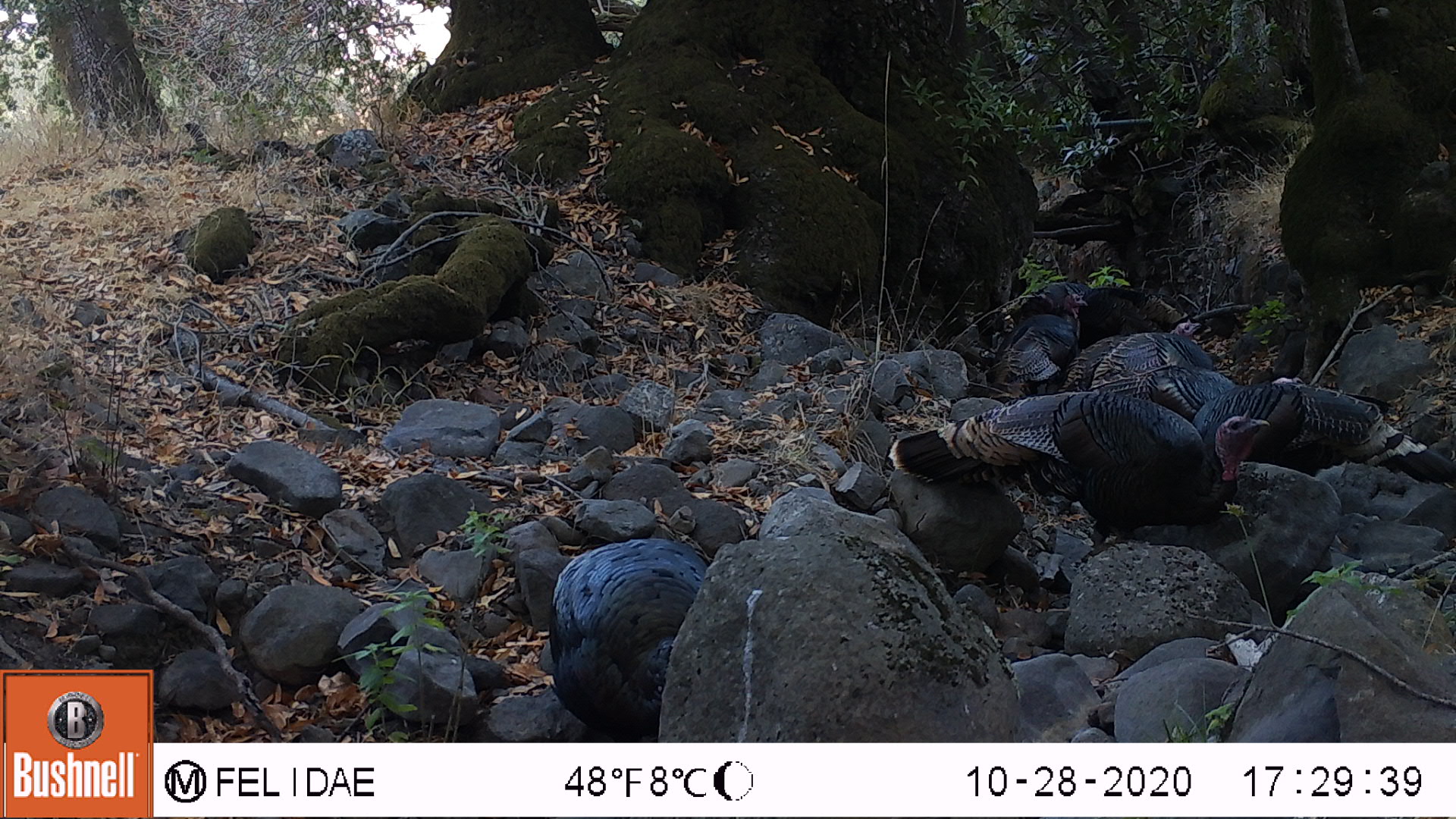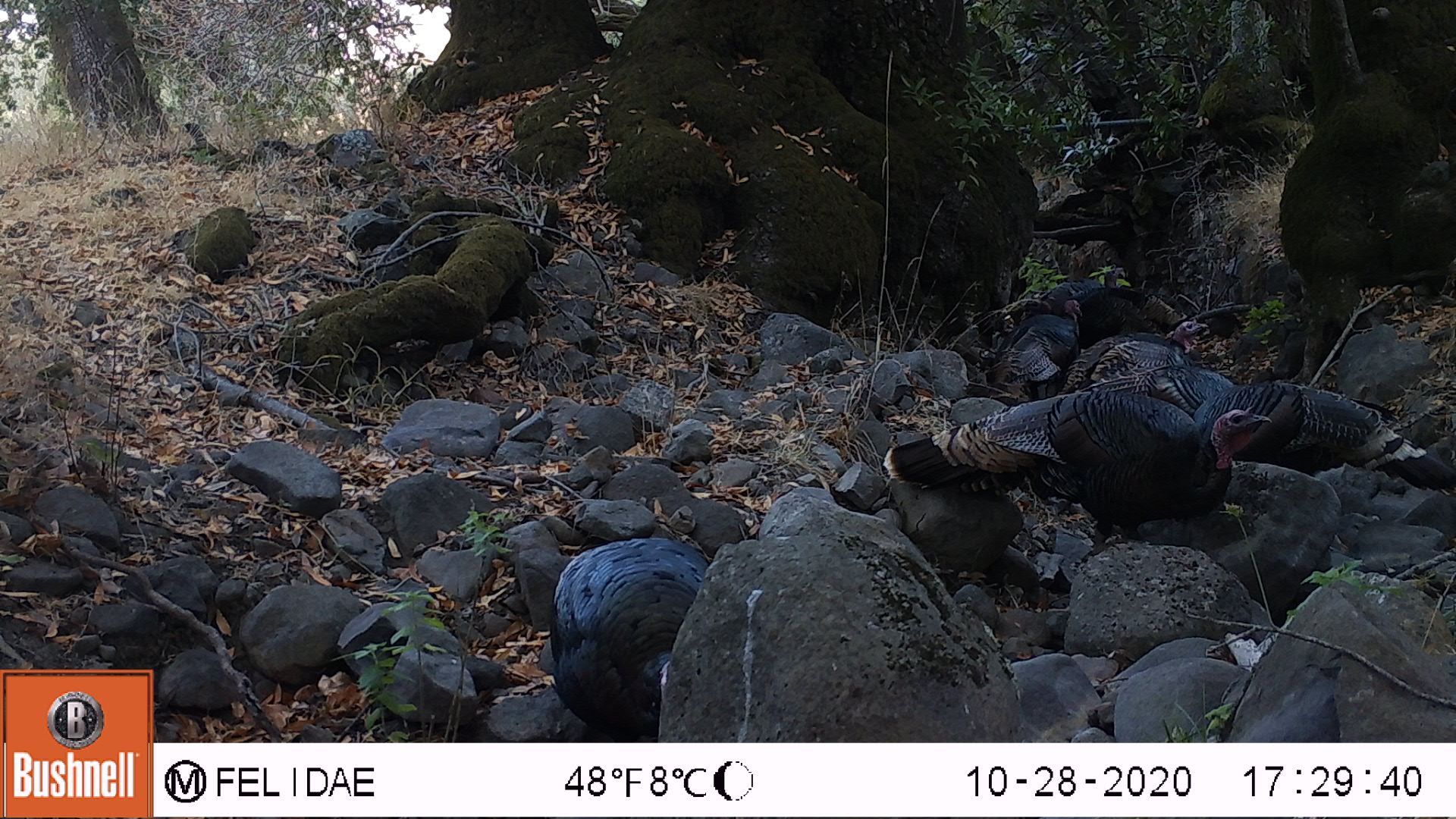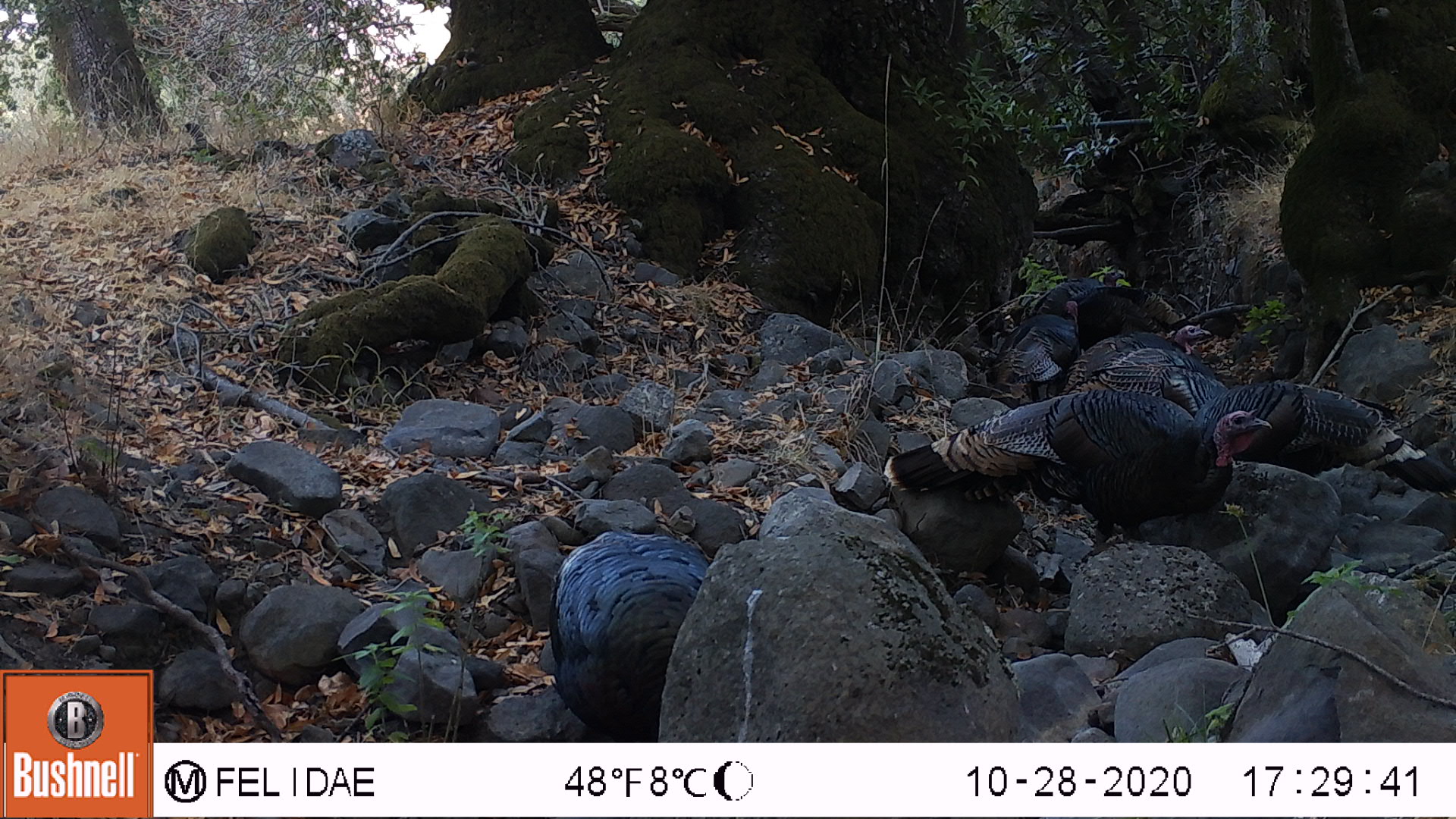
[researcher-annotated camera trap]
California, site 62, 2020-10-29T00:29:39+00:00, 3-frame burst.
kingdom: Animalia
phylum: Chordata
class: Aves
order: Cathartiformes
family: Cathartidae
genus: Cathartes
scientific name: Cathartes aura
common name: turkey vulture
Turkey vulture (Cathartes aura).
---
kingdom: Animalia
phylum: Chordata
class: Aves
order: Galliformes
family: Phasianidae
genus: Meleagris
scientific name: Meleagris gallopavo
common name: turkey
Turkey (Meleagris gallopavo).